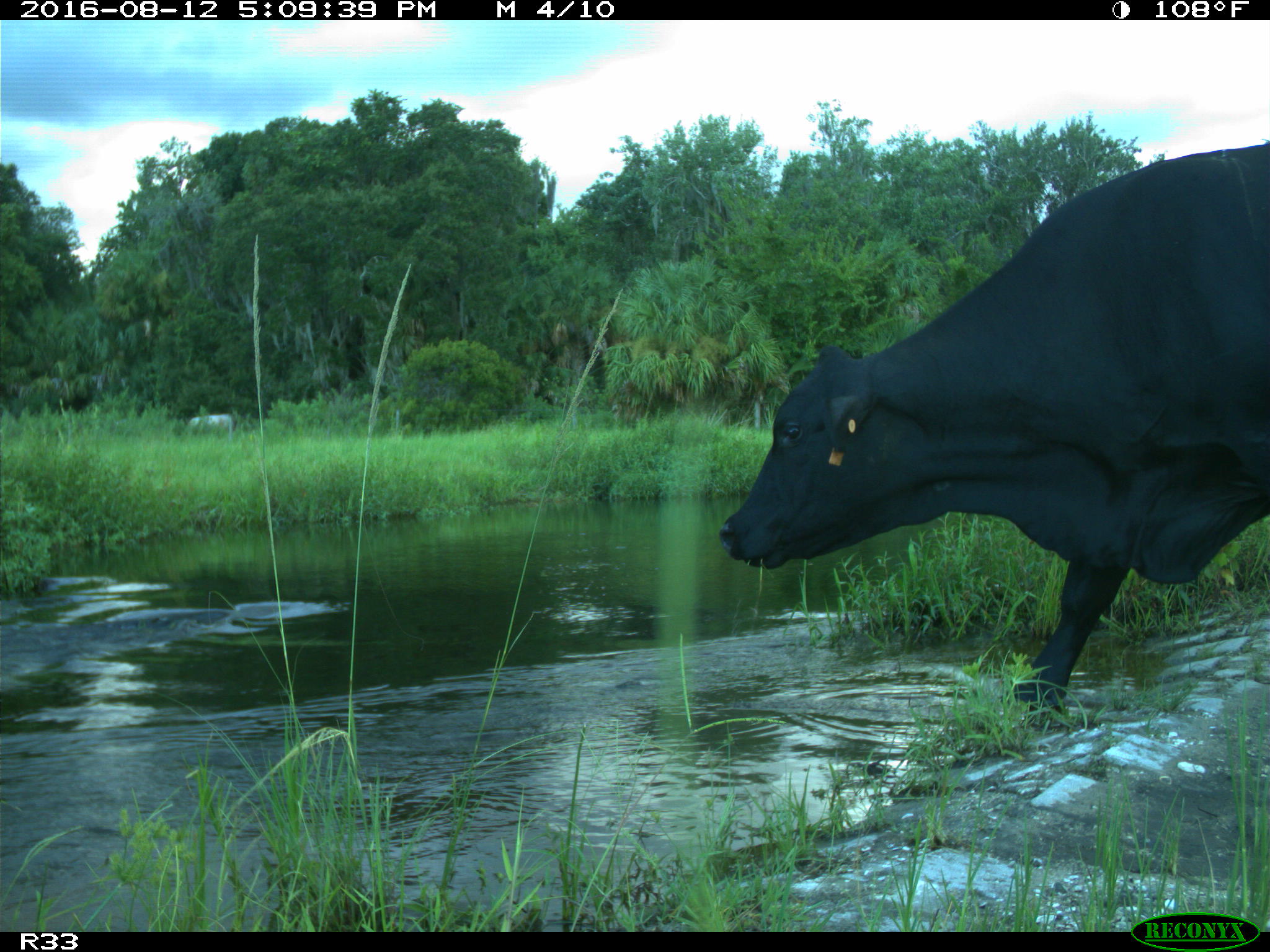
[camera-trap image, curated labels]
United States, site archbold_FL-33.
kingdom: Animalia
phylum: Chordata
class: Mammalia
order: Artiodactyla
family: Bovidae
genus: Bos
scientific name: Bos taurus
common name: domestic cow